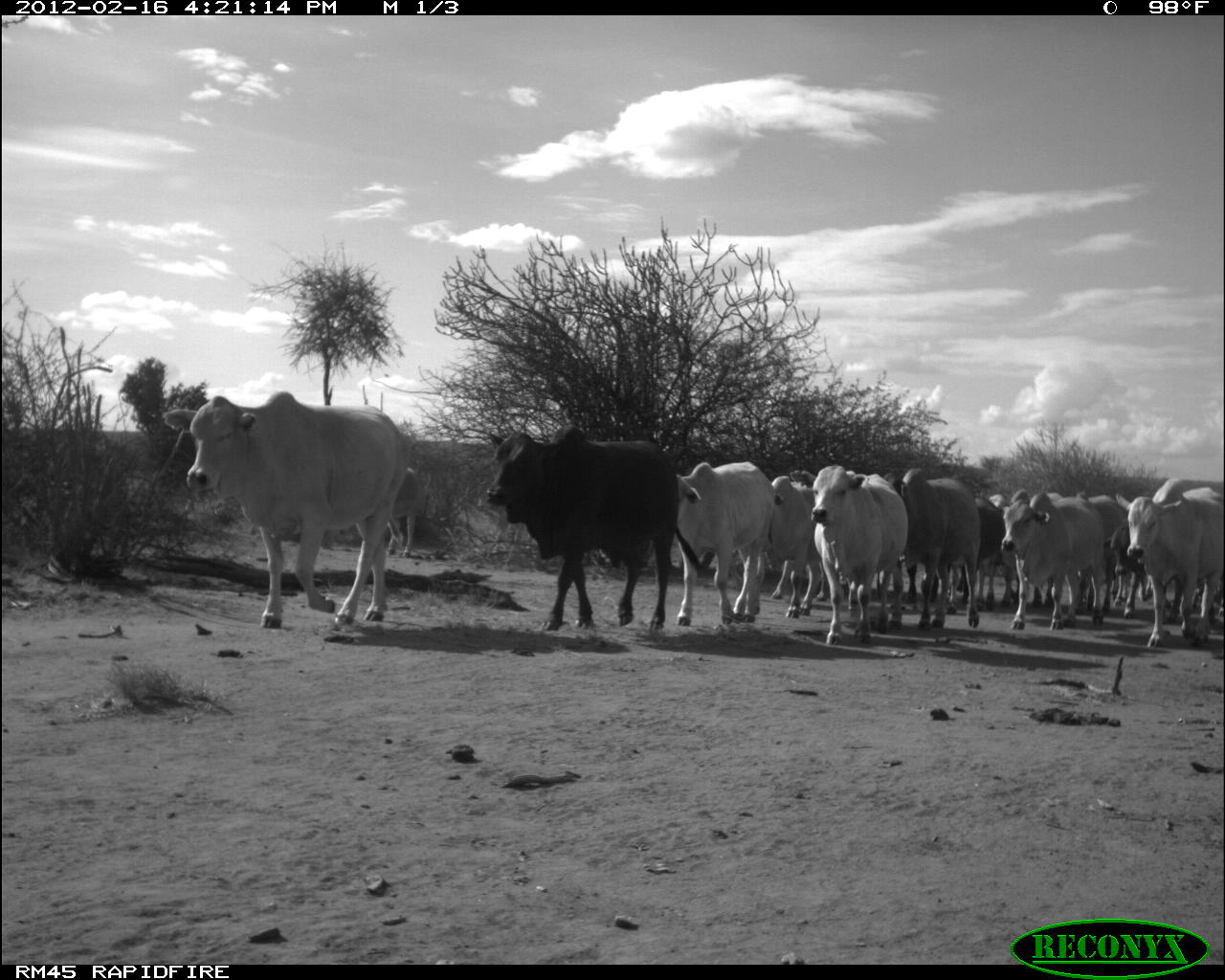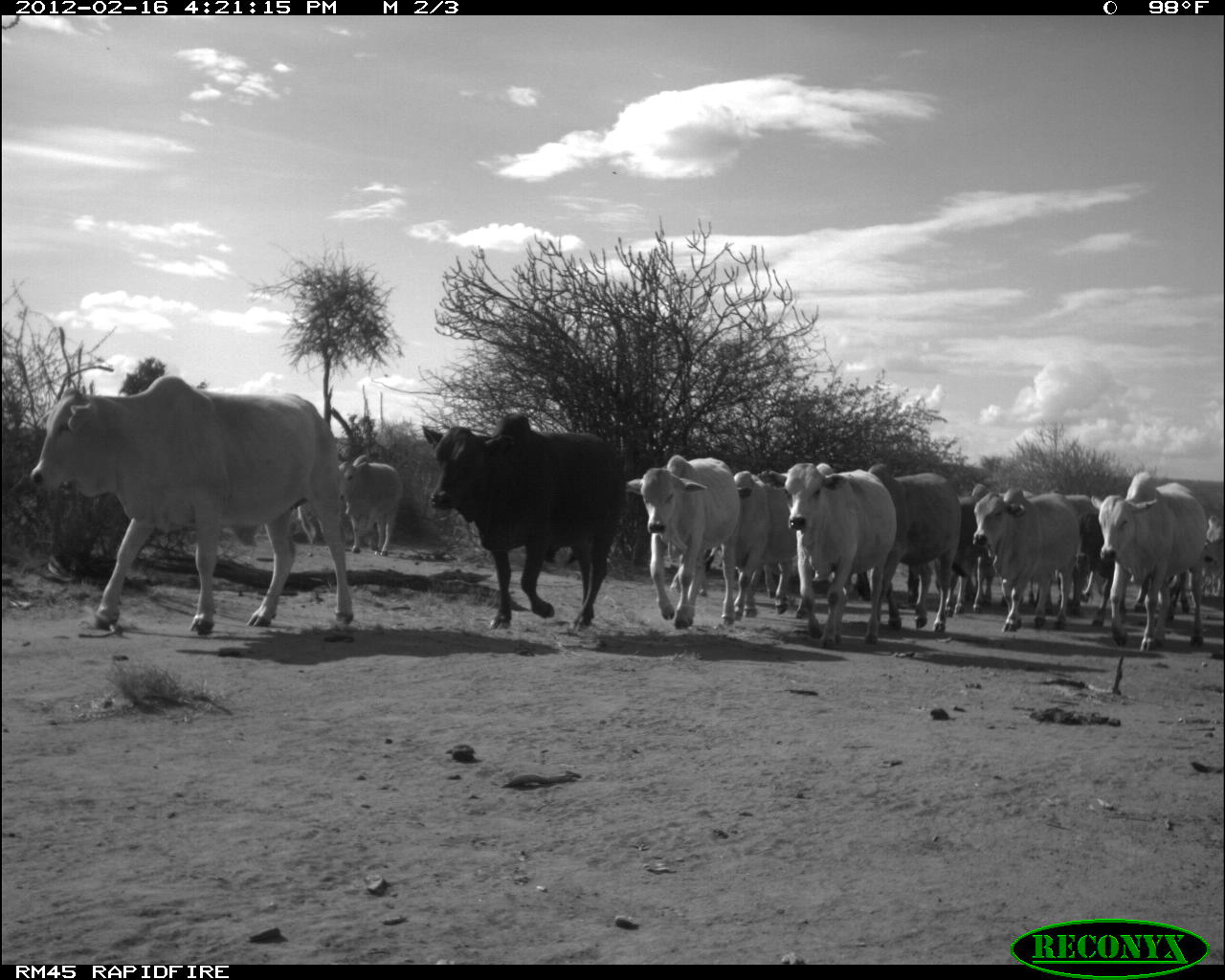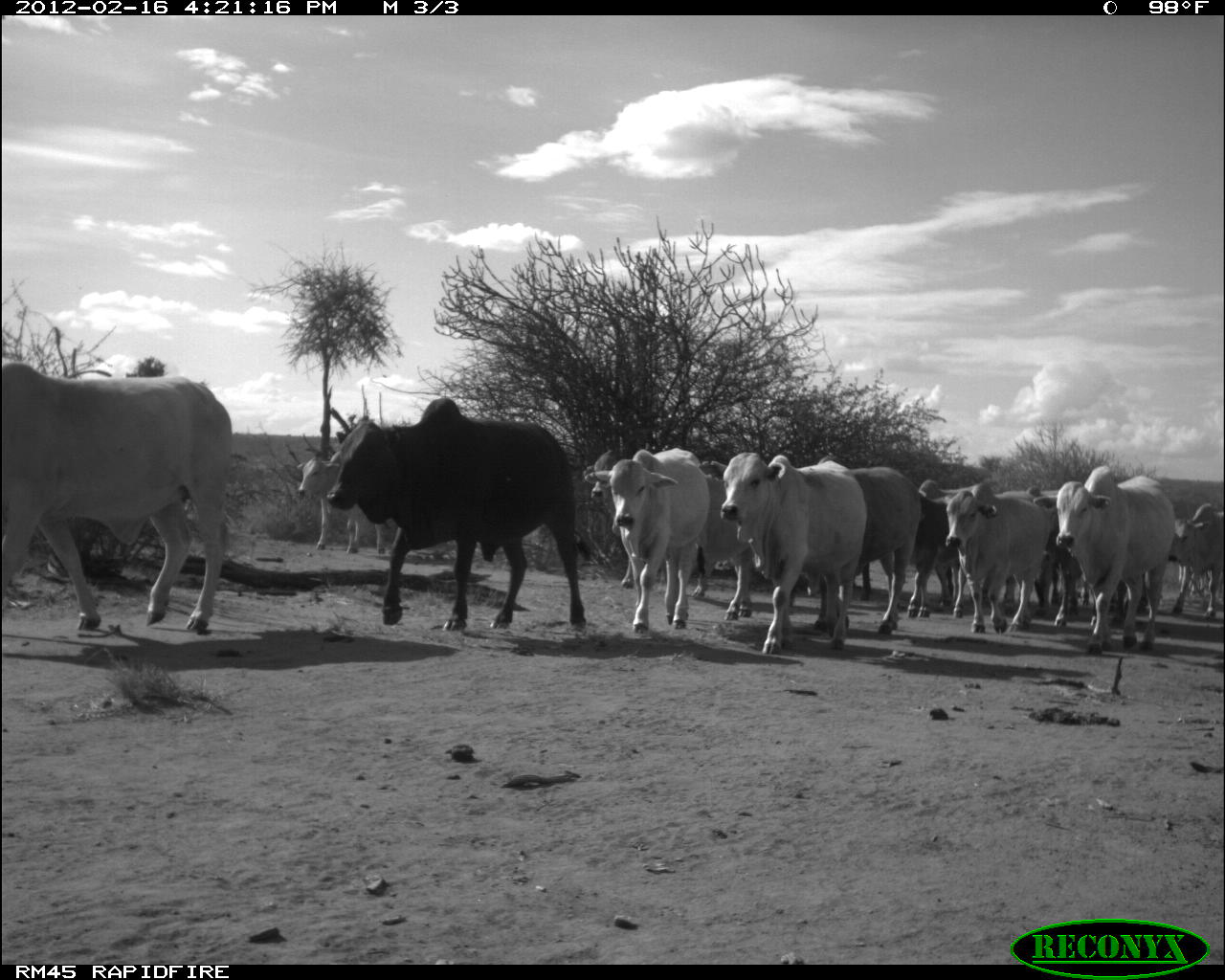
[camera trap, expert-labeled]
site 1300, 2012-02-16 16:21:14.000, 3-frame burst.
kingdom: Animalia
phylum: Chordata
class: Mammalia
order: Artiodactyla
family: Bovidae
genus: Bos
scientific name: Bos taurus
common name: domestic cattle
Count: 14.